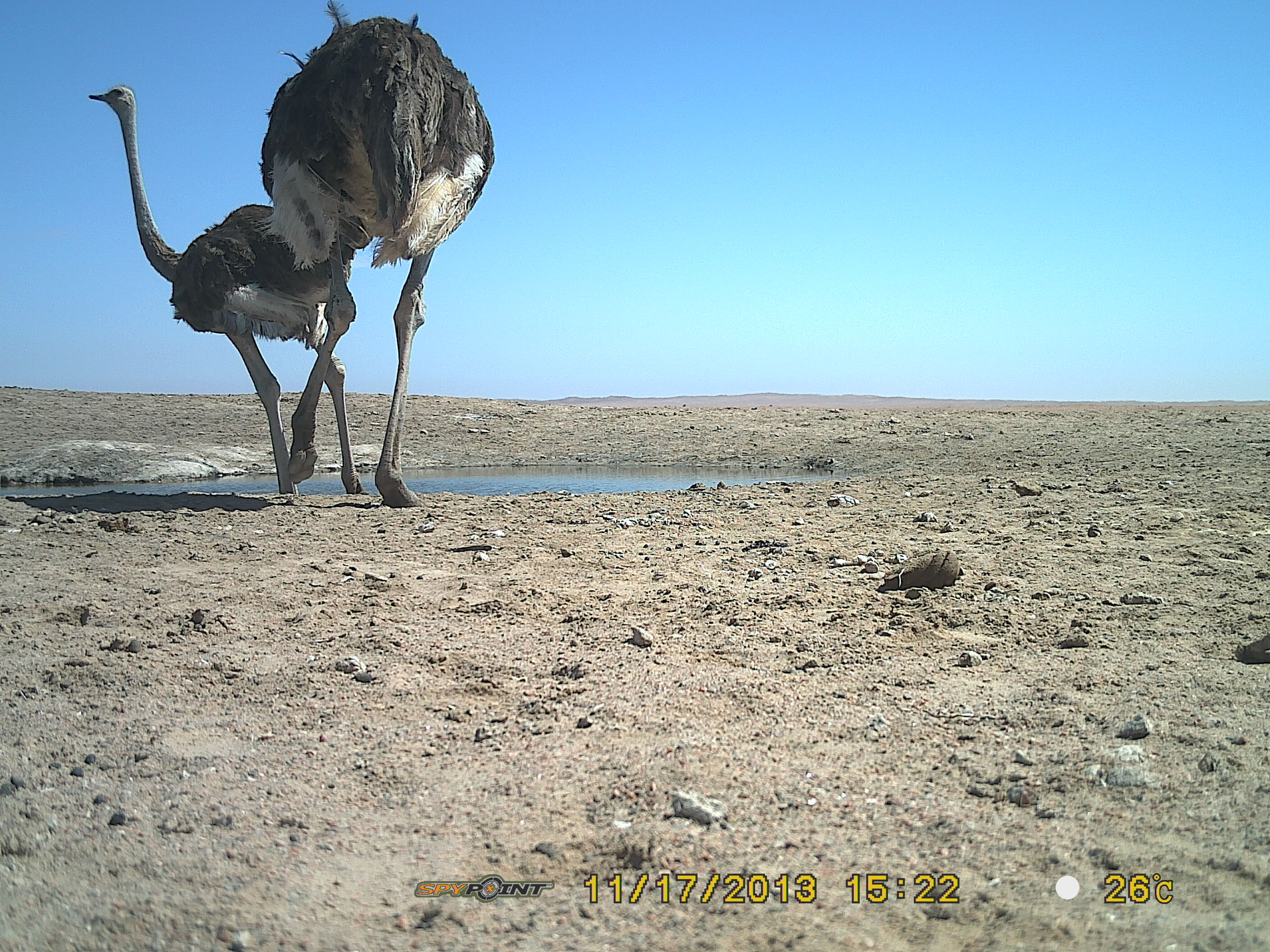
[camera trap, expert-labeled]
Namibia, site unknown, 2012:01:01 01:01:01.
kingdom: Animalia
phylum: Chordata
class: Aves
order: Struthioniformes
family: Struthionidae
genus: Struthio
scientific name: Struthio camelus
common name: common ostrich